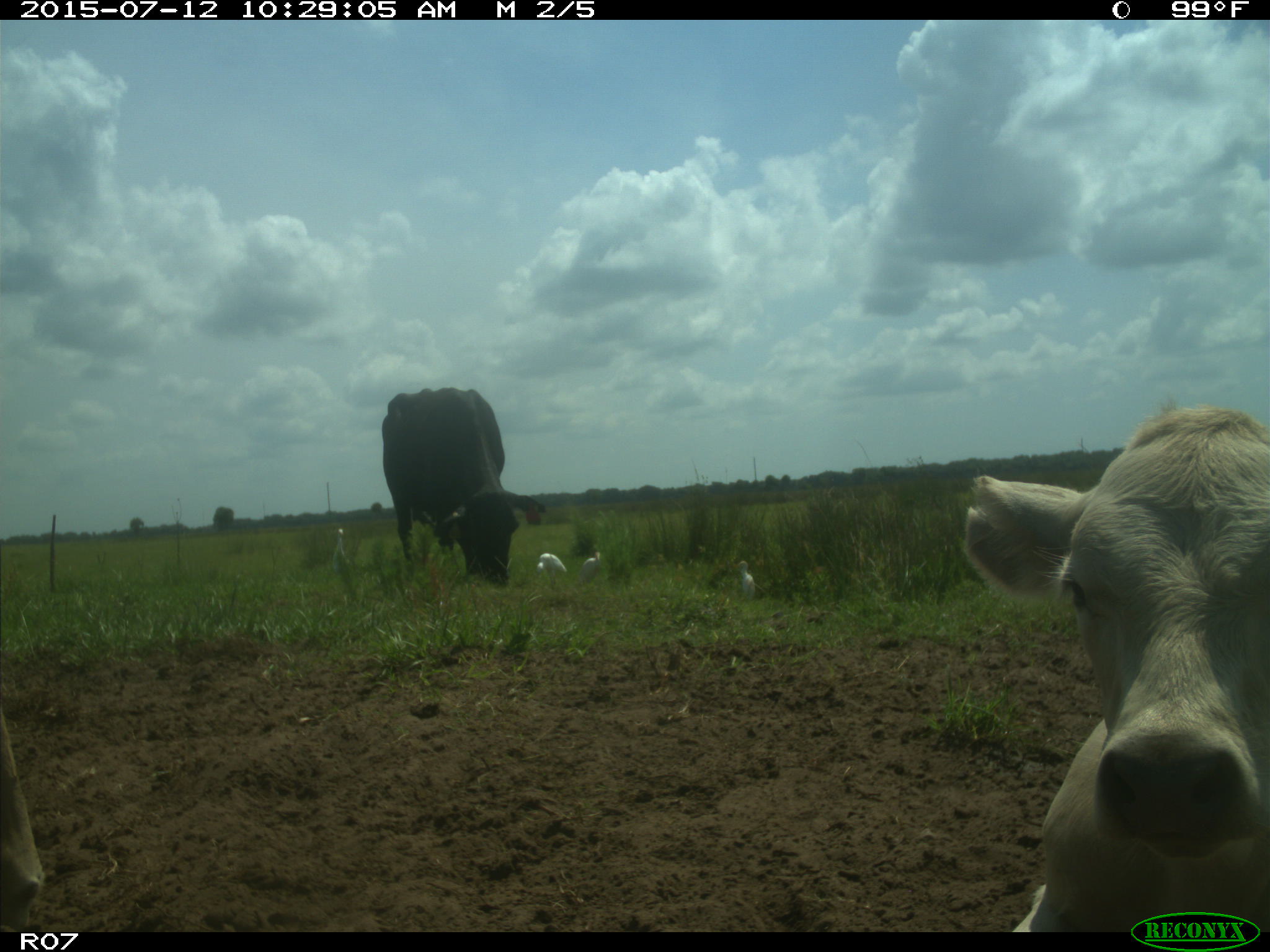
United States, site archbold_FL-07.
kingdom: Animalia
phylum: Chordata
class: Mammalia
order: Artiodactyla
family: Bovidae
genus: Bos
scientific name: Bos taurus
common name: domestic cow